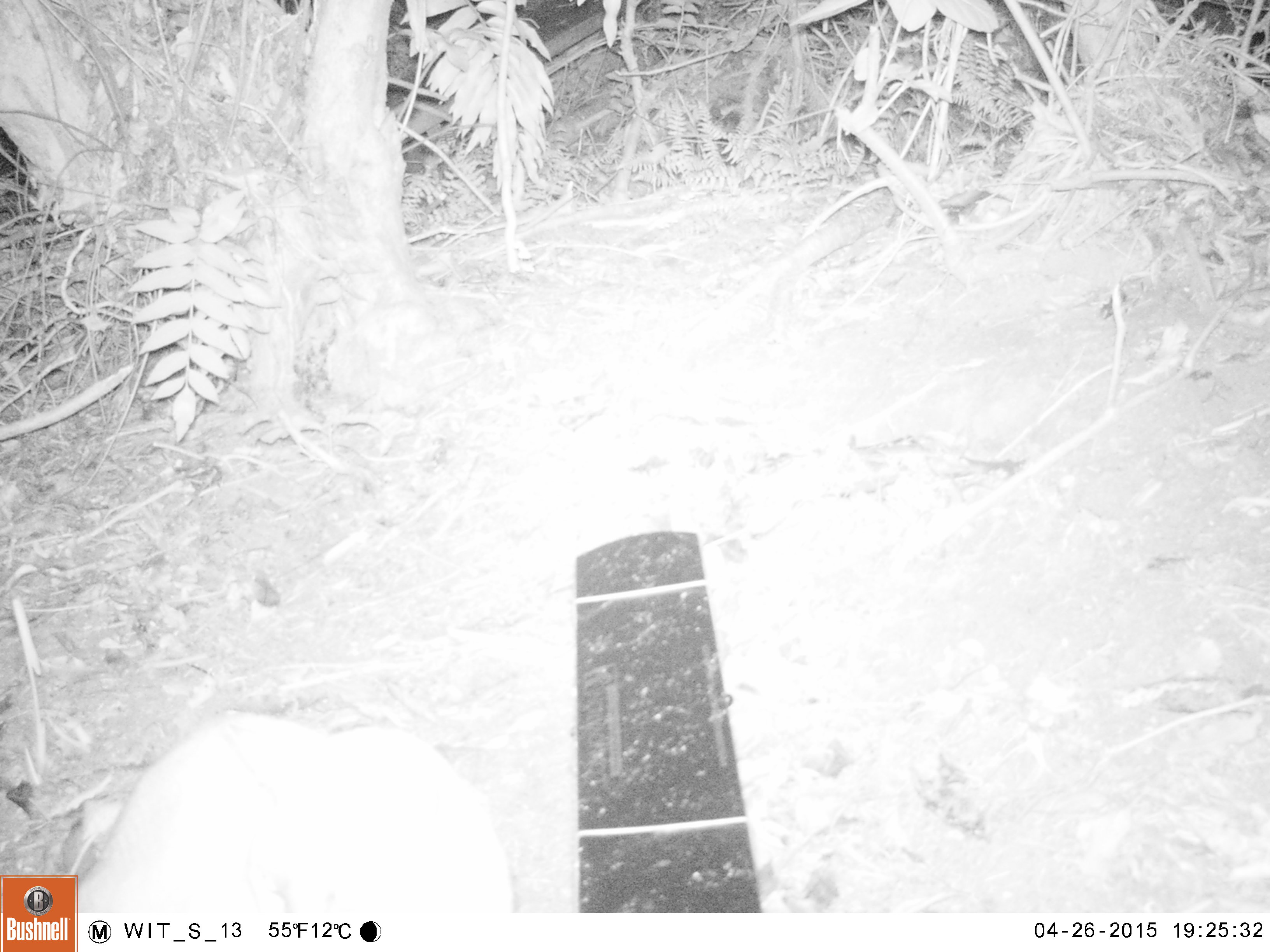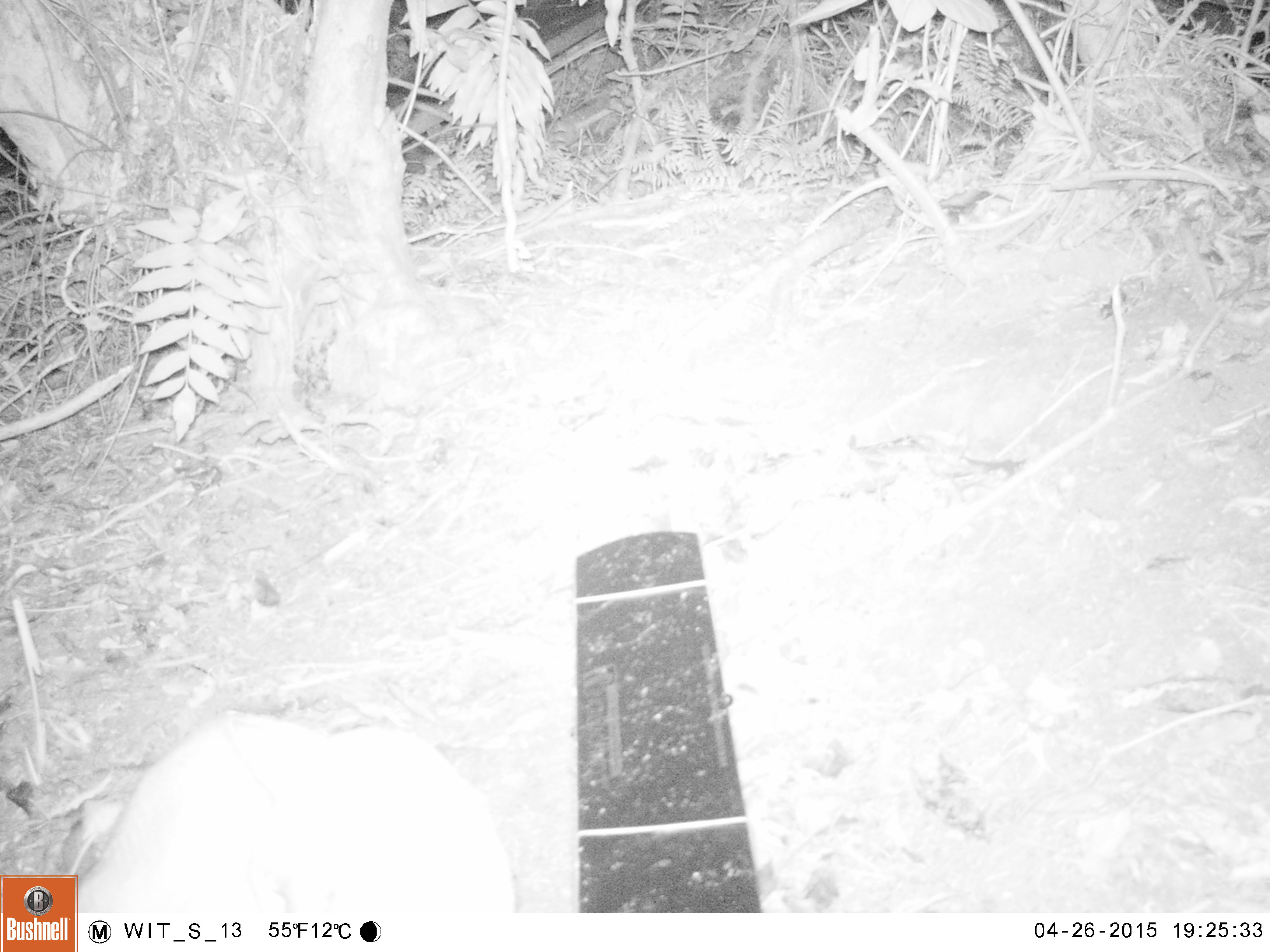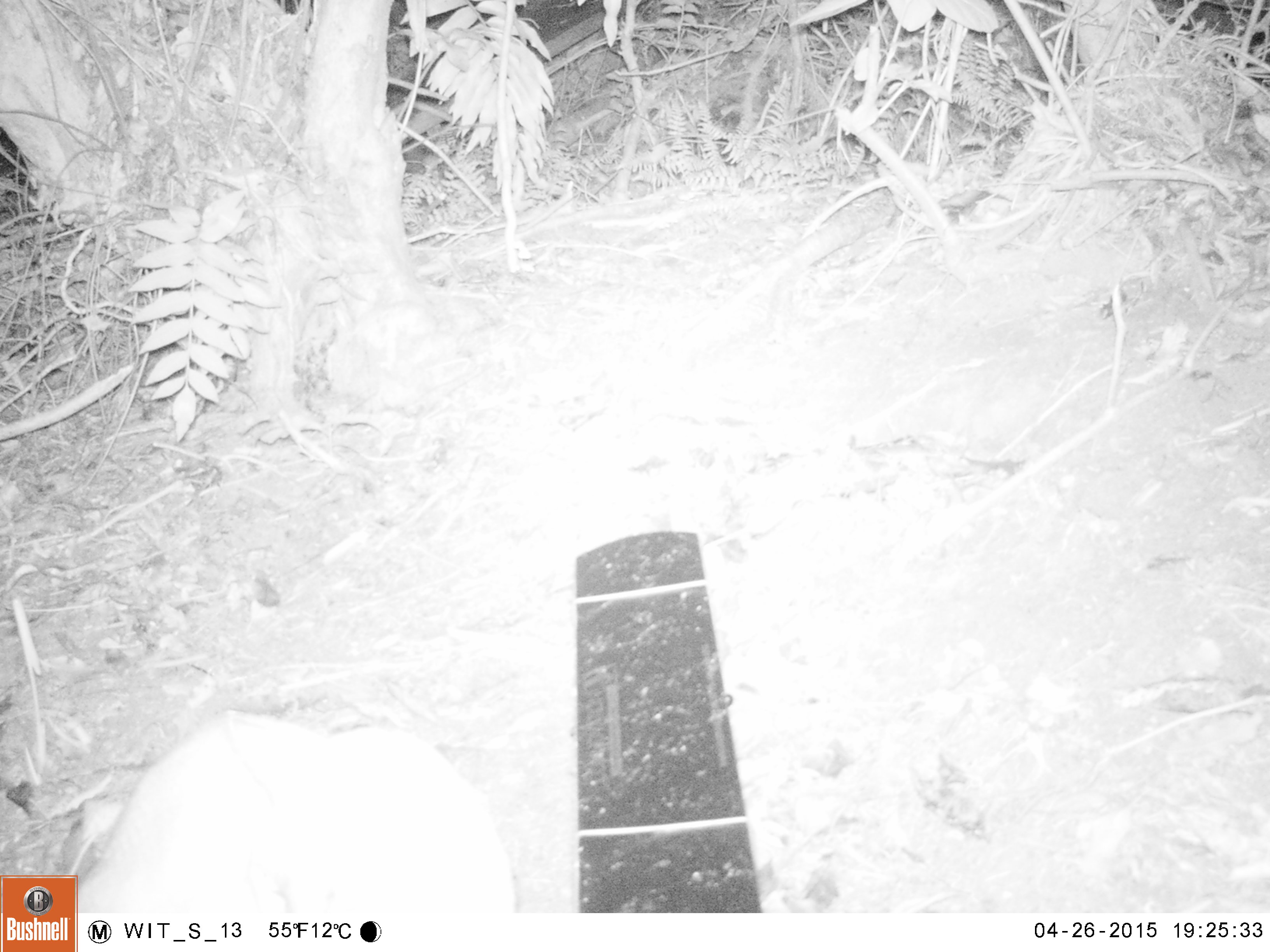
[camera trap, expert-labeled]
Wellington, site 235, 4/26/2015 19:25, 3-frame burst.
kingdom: Animalia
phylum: Chordata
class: Mammalia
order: Carnivora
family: Felidae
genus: Felis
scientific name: Felis catus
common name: cat